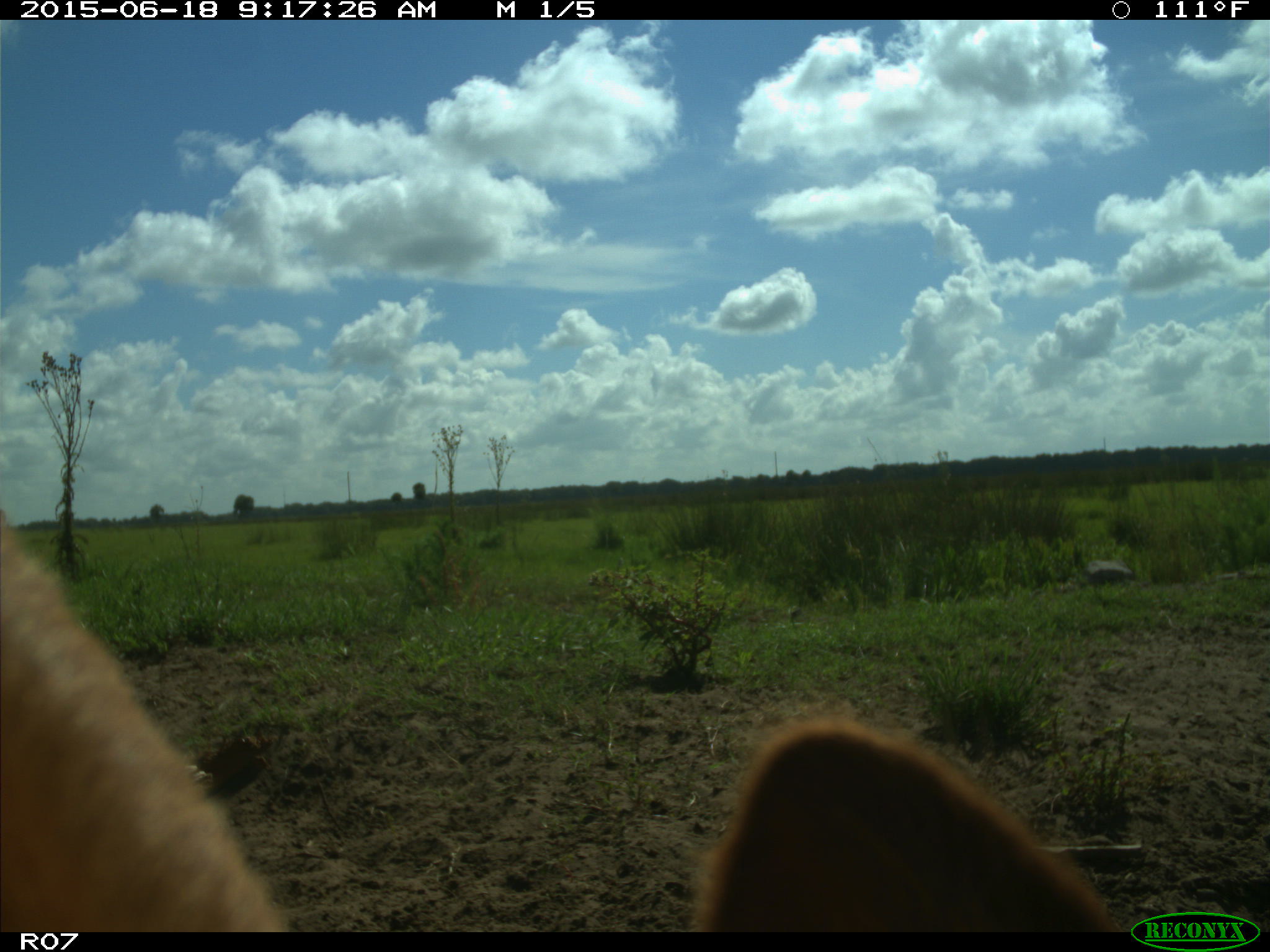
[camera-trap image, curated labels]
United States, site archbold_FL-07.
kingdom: Animalia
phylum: Chordata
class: Mammalia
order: Artiodactyla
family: Bovidae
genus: Bos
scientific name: Bos taurus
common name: domestic cow